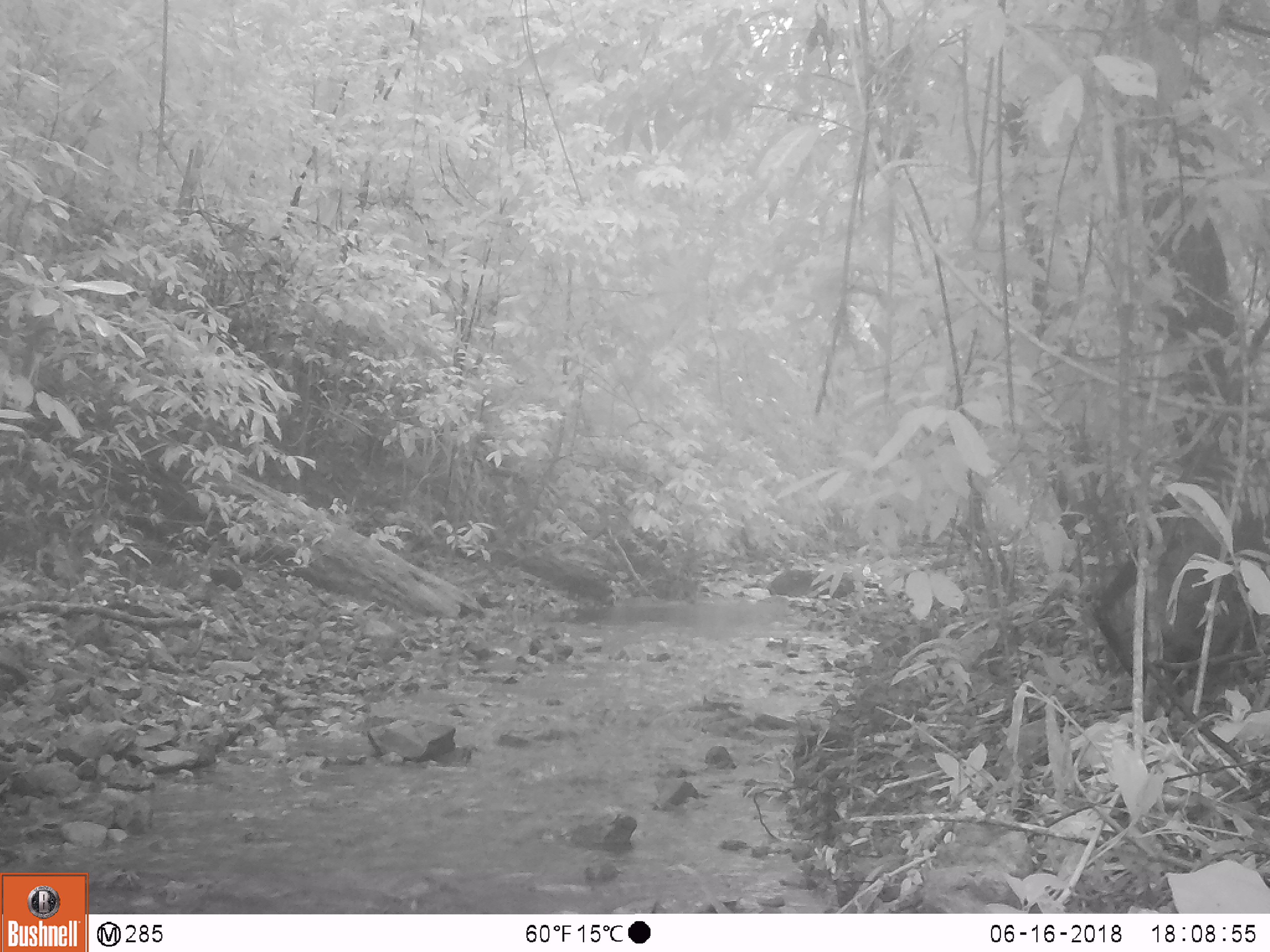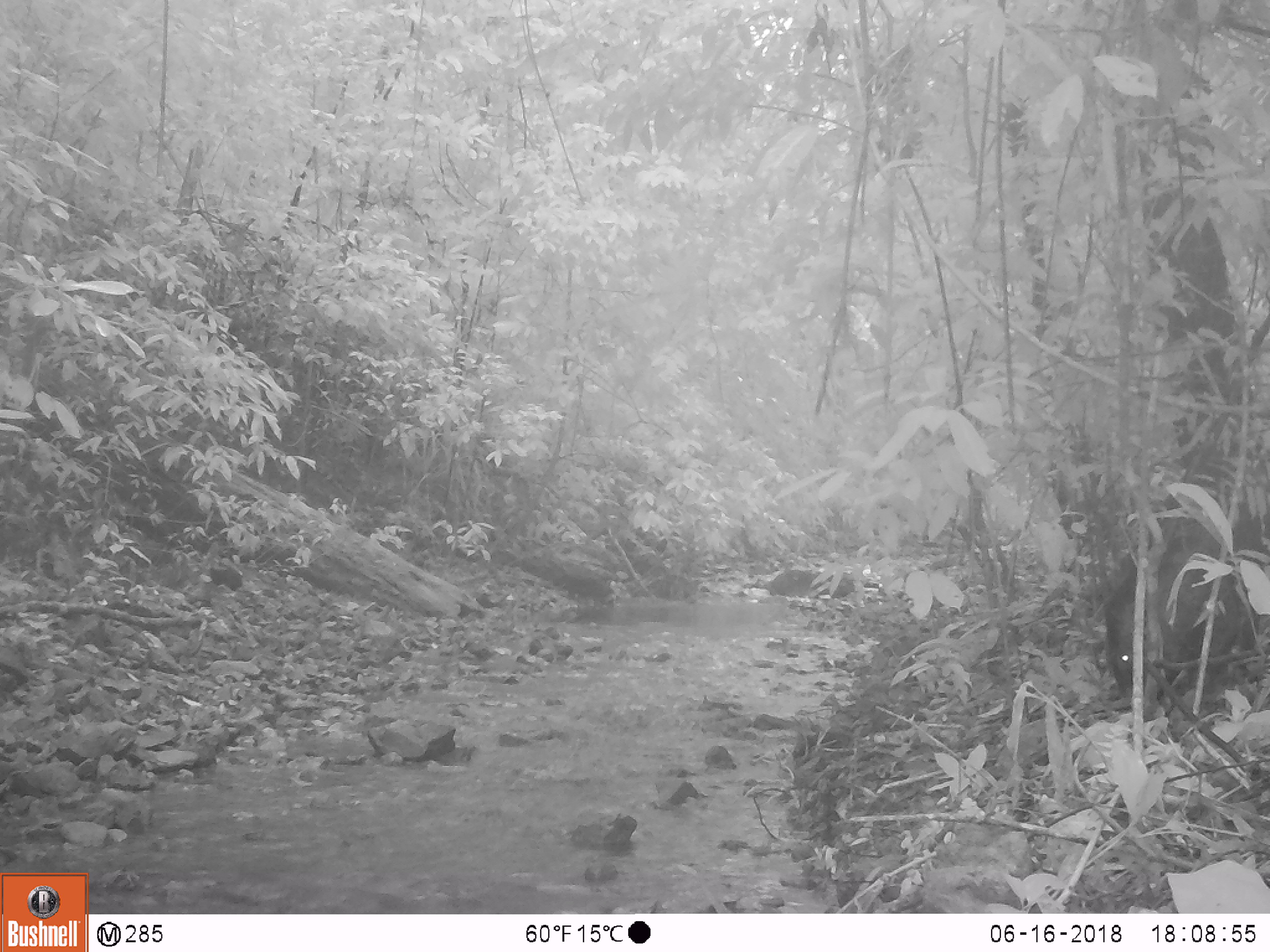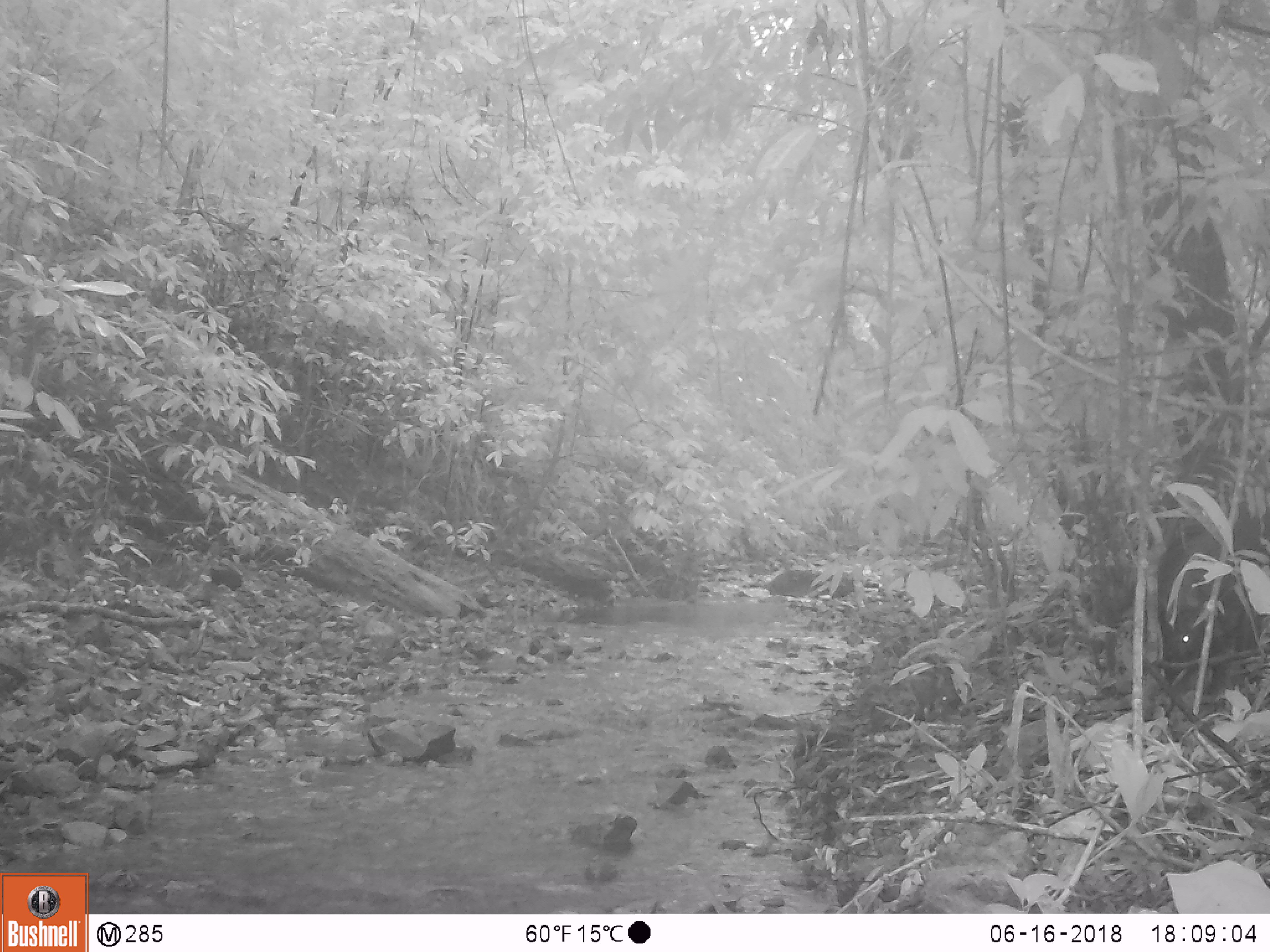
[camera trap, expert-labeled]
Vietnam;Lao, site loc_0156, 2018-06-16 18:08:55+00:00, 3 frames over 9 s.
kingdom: Animalia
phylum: Chordata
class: Mammalia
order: Artiodactyla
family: Suidae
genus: Sus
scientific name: Sus scrofa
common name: eurasian wild pig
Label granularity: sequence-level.